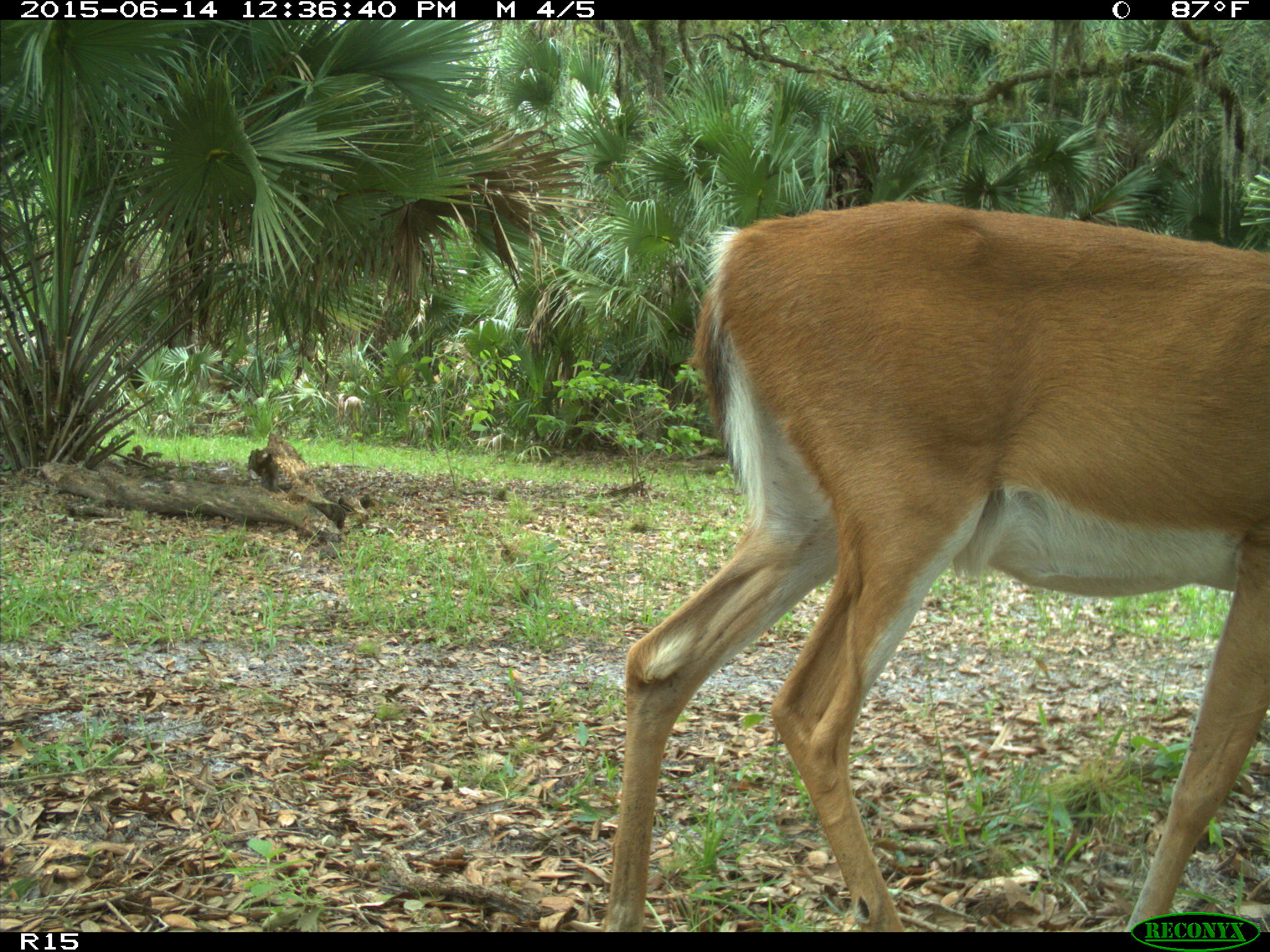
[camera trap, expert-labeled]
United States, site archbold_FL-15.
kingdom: Animalia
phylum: Chordata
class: Mammalia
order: Artiodactyla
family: Cervidae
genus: Odocoileus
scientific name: Odocoileus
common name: deer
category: unidentified deer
Unidentified deer (deer) (Odocoileus).